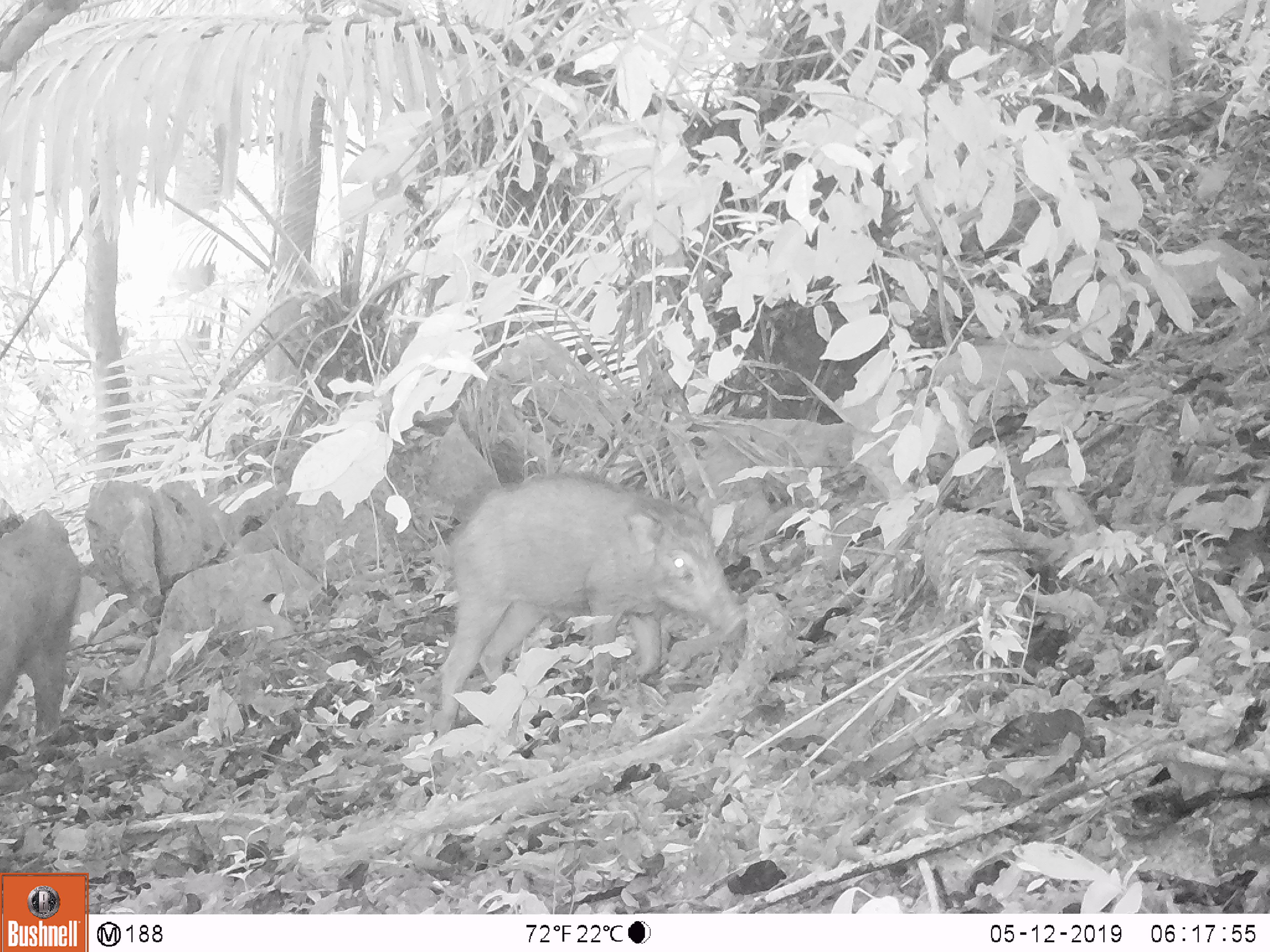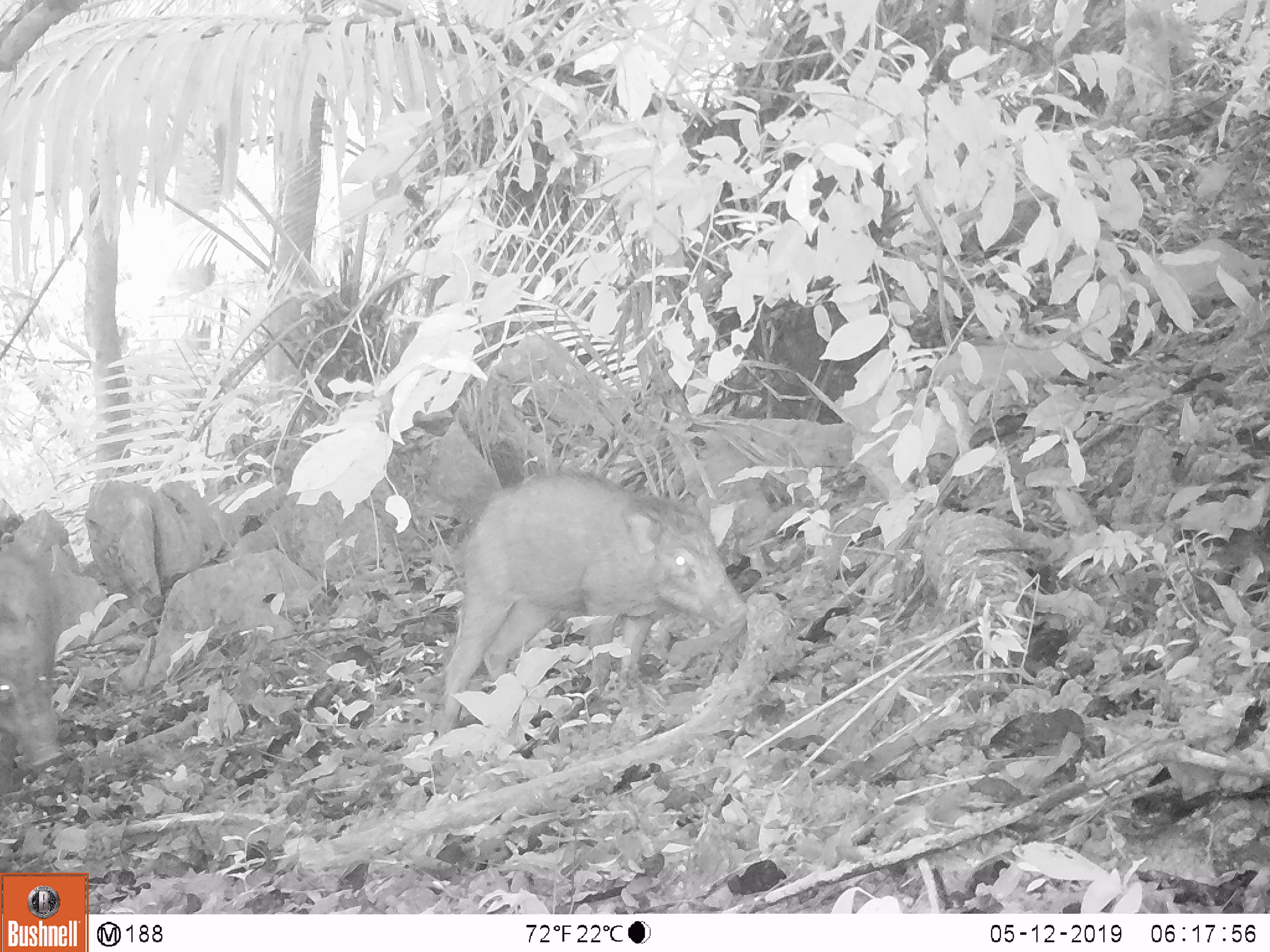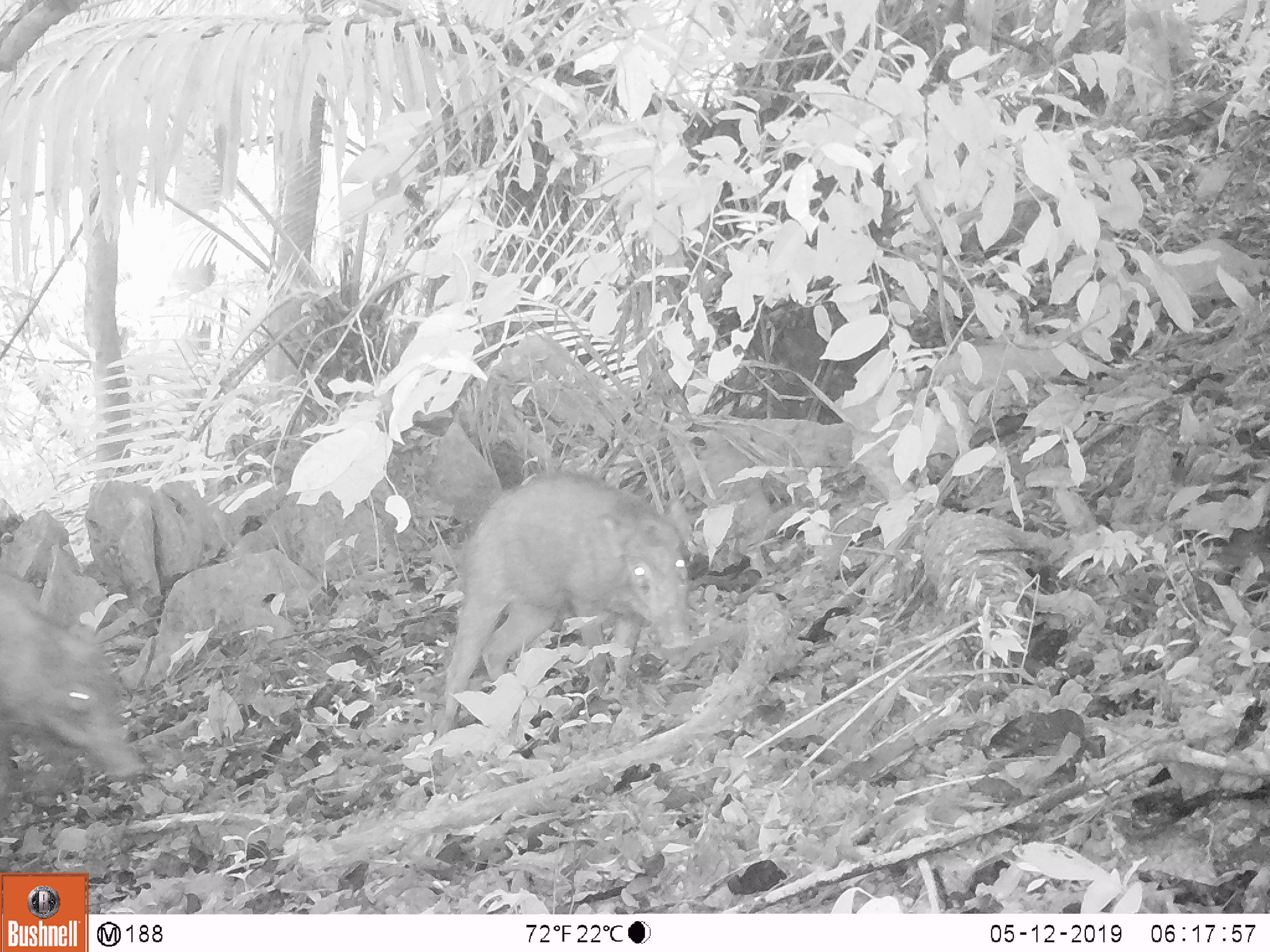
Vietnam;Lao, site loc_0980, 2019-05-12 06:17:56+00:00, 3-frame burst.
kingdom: Animalia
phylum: Chordata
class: Mammalia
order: Artiodactyla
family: Suidae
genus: Sus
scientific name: Sus scrofa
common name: eurasian wild pig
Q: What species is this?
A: Eurasian wild pig (Sus scrofa).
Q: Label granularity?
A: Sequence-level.